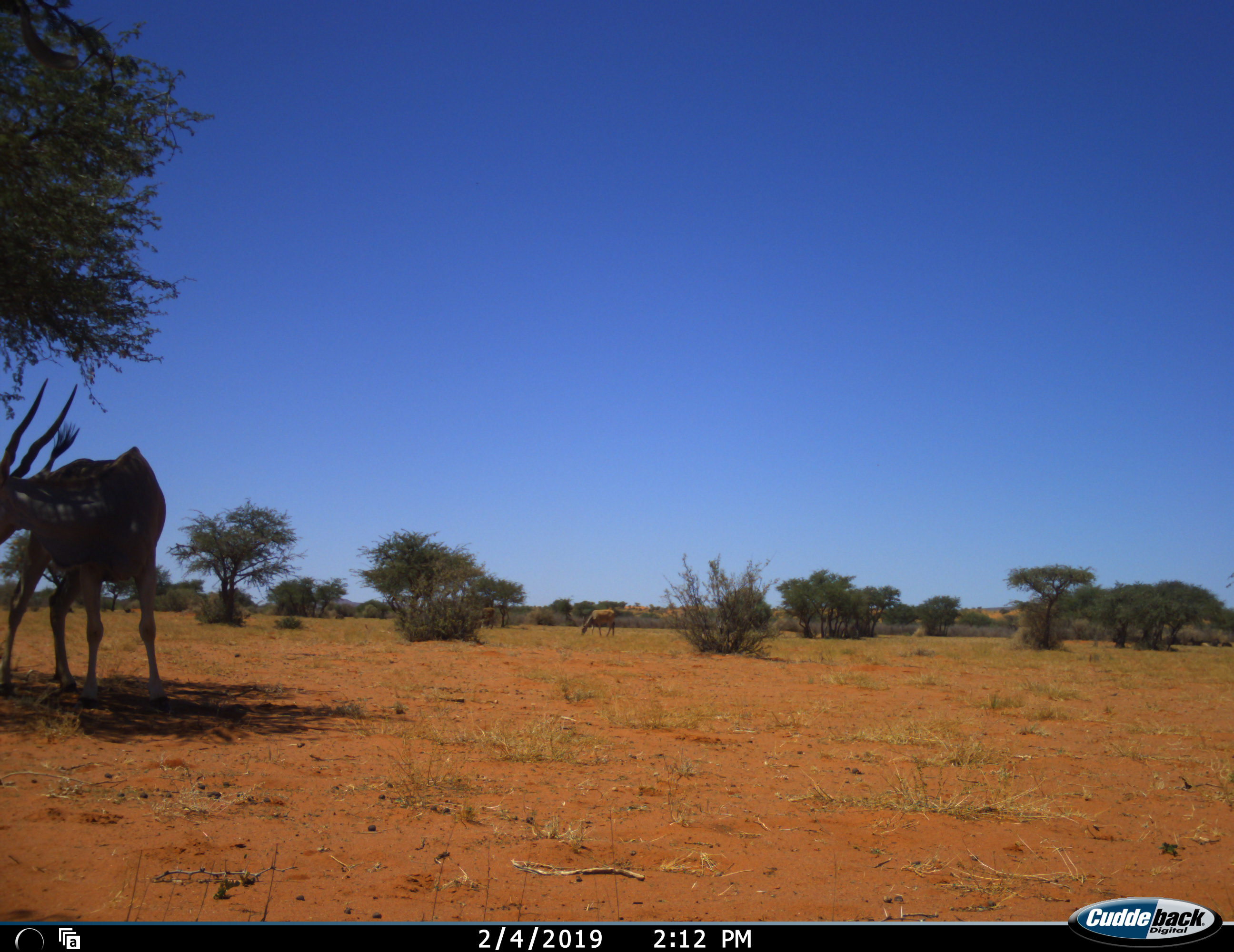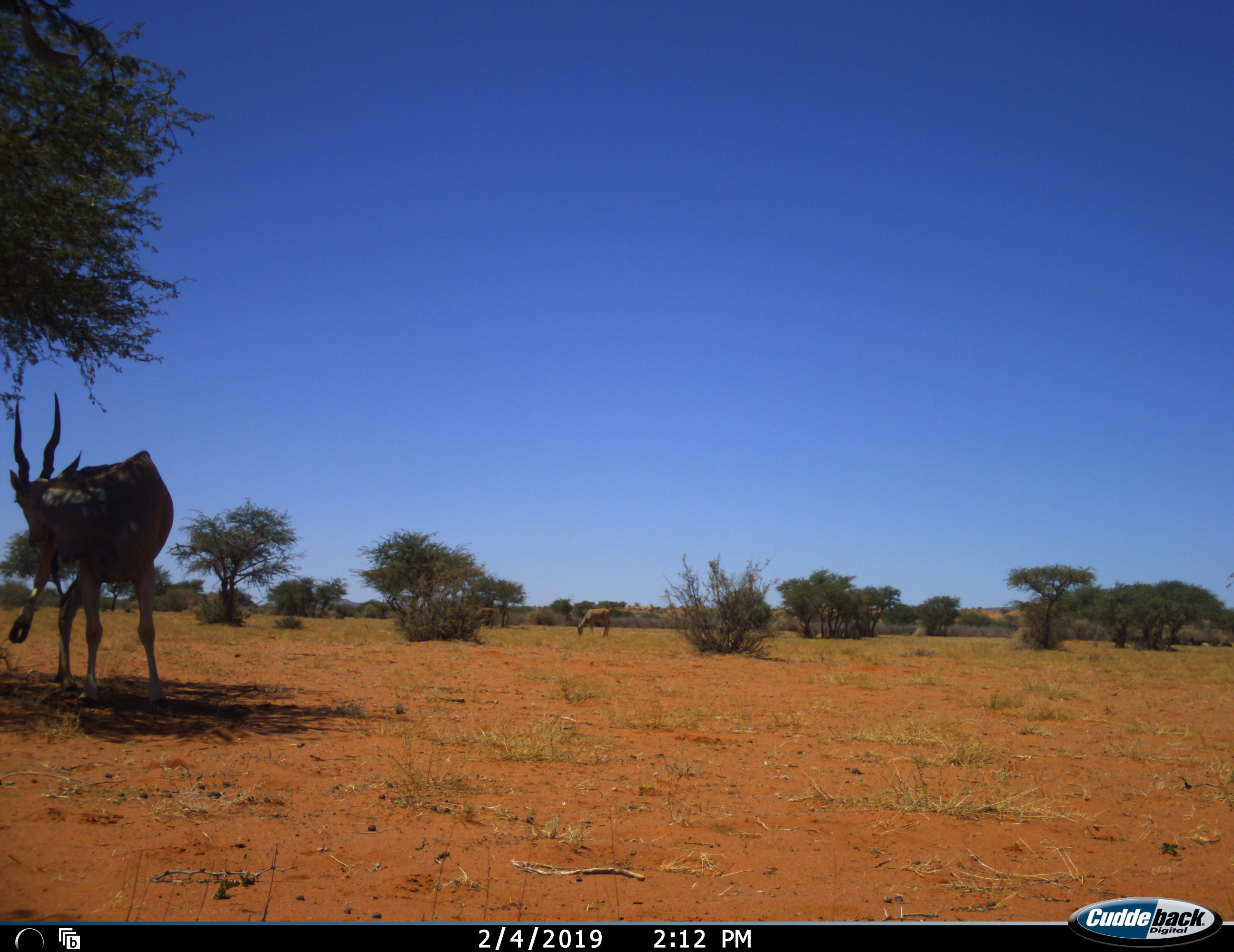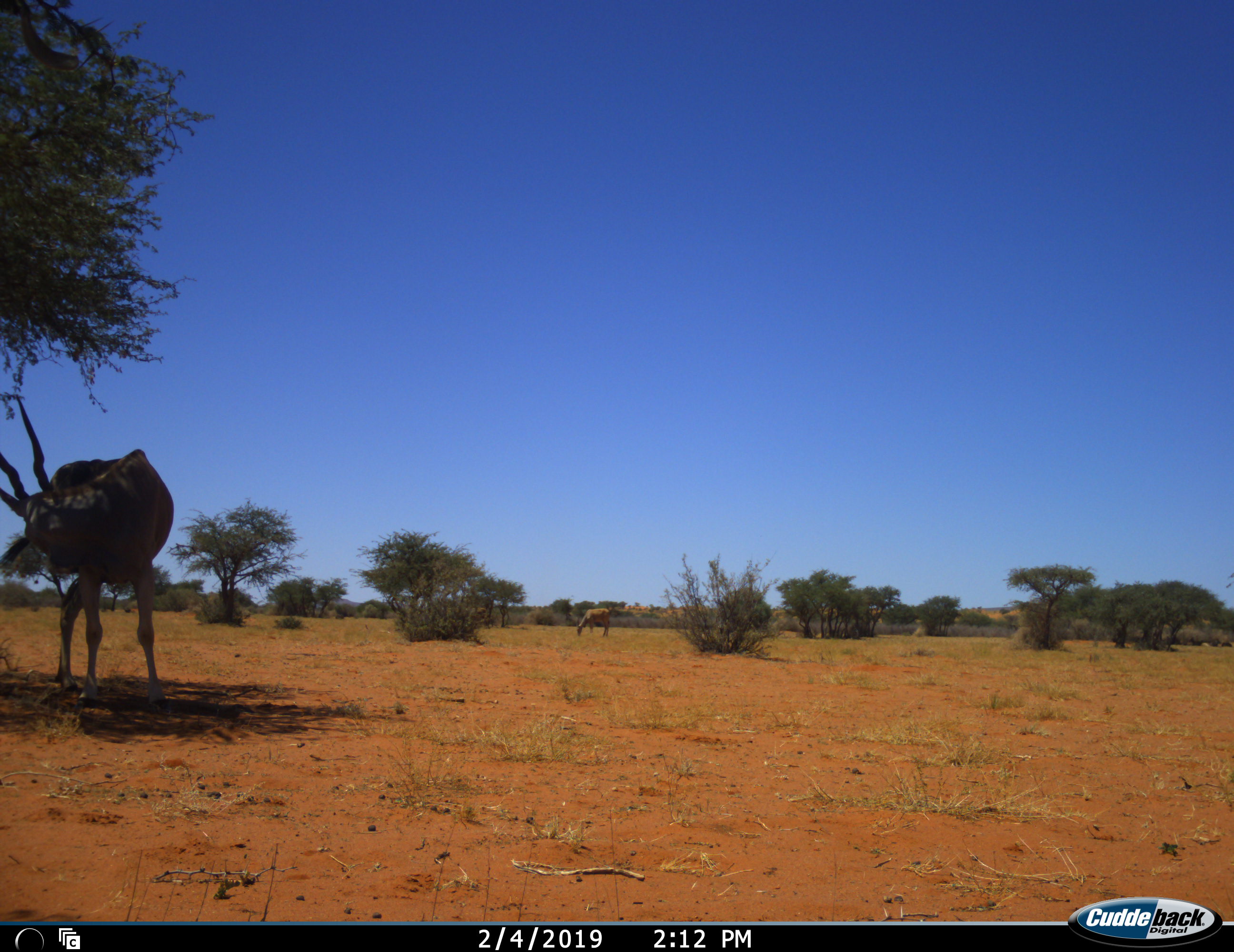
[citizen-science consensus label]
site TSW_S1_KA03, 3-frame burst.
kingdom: Animalia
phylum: Chordata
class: Mammalia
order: Artiodactyla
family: Bovidae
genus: Tragelaphus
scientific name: Tragelaphus oryx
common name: eland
Eland (Tragelaphus oryx), count 3. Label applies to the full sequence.